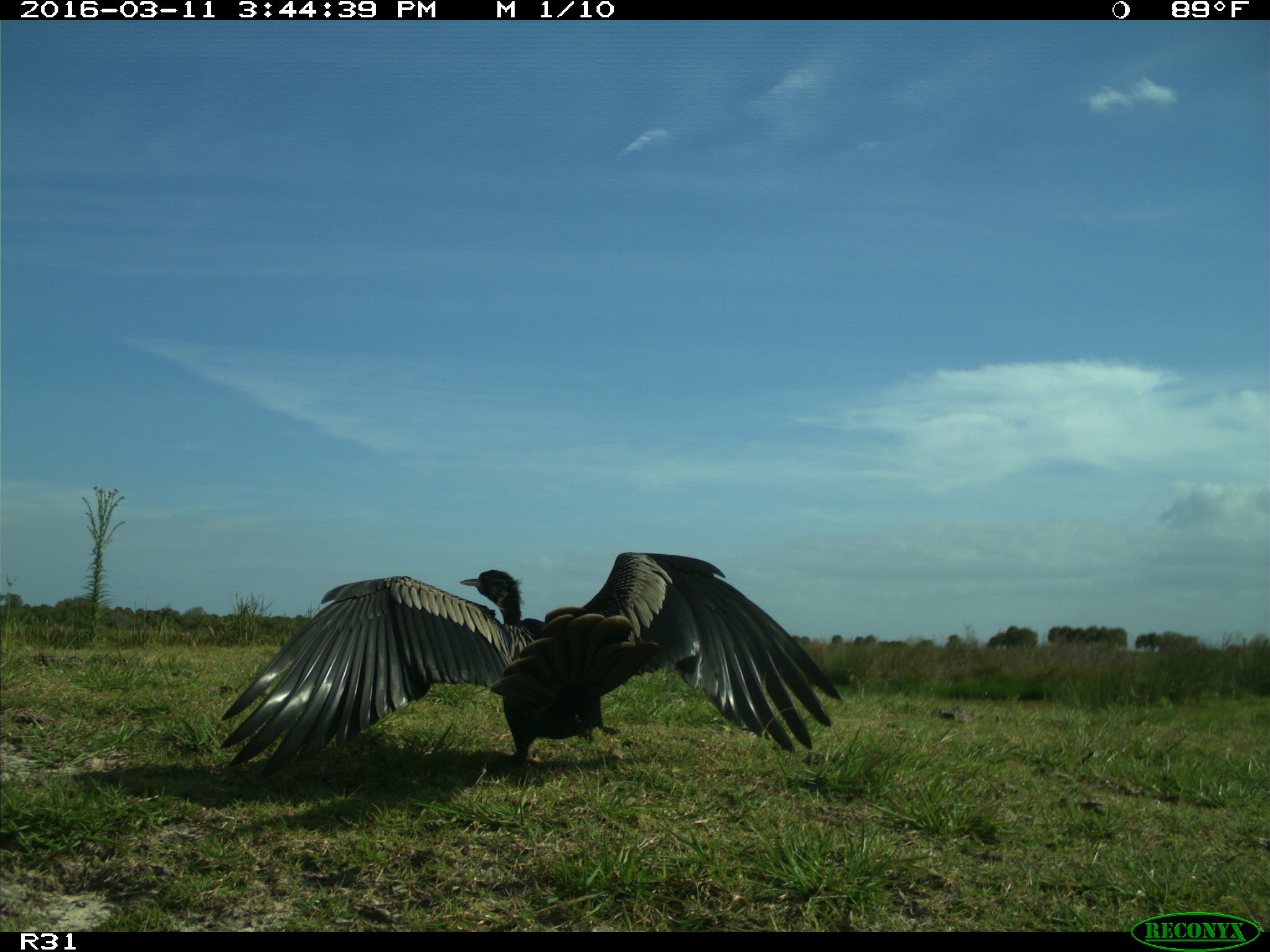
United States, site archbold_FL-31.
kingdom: Animalia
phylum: Chordata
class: Aves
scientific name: Aves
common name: birds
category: unidentified bird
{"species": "unidentified bird (birds) (Aves)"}